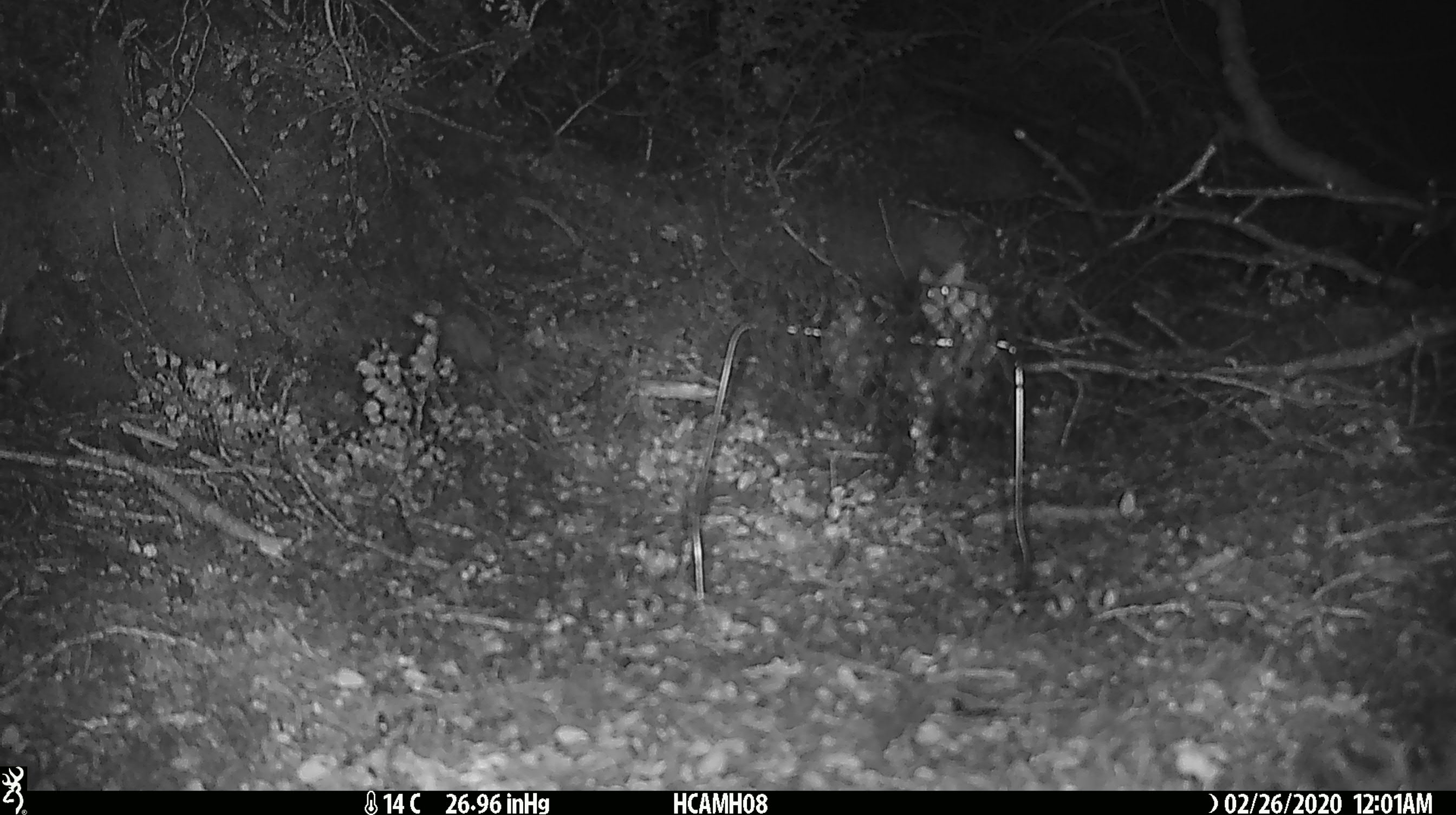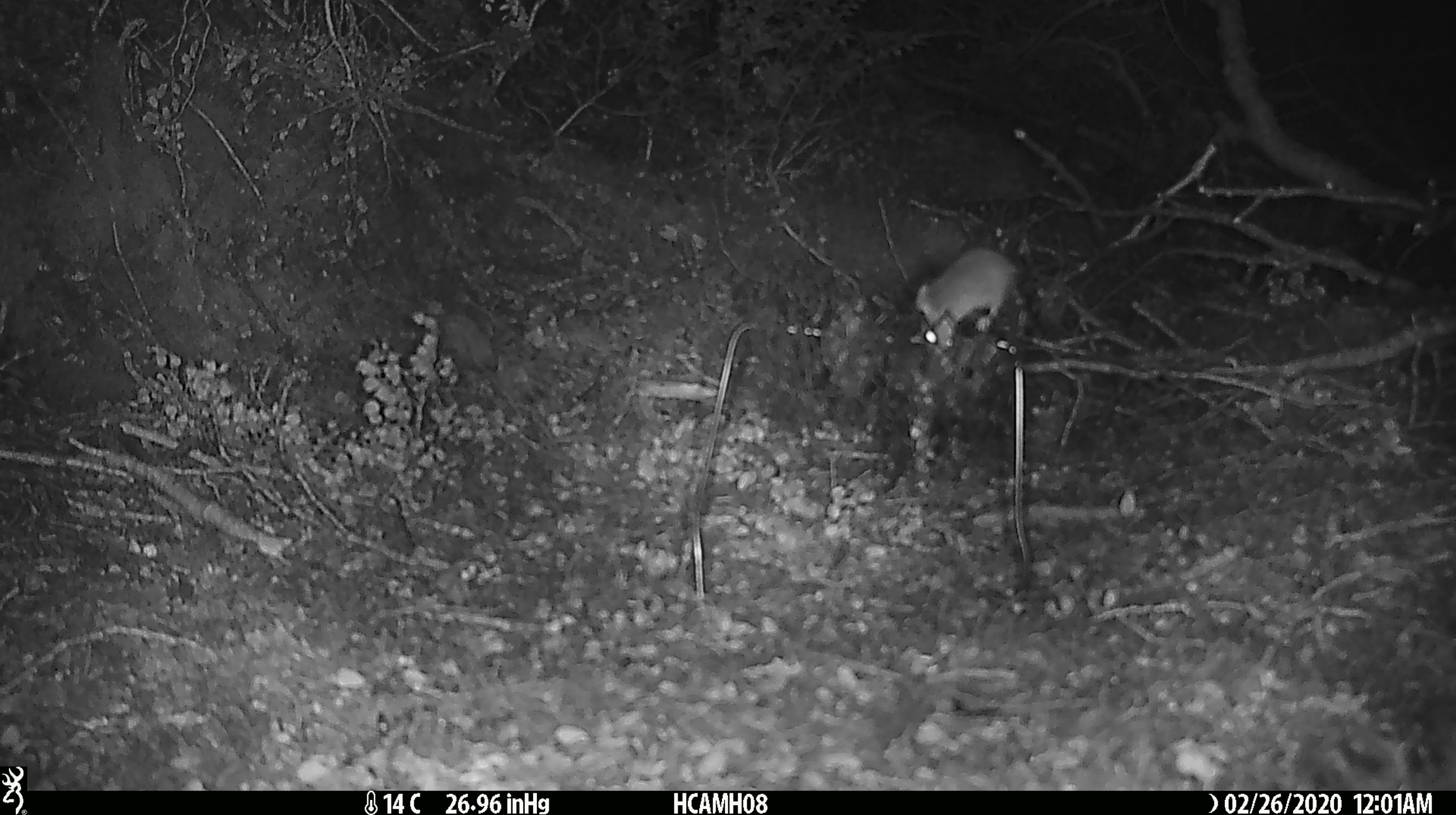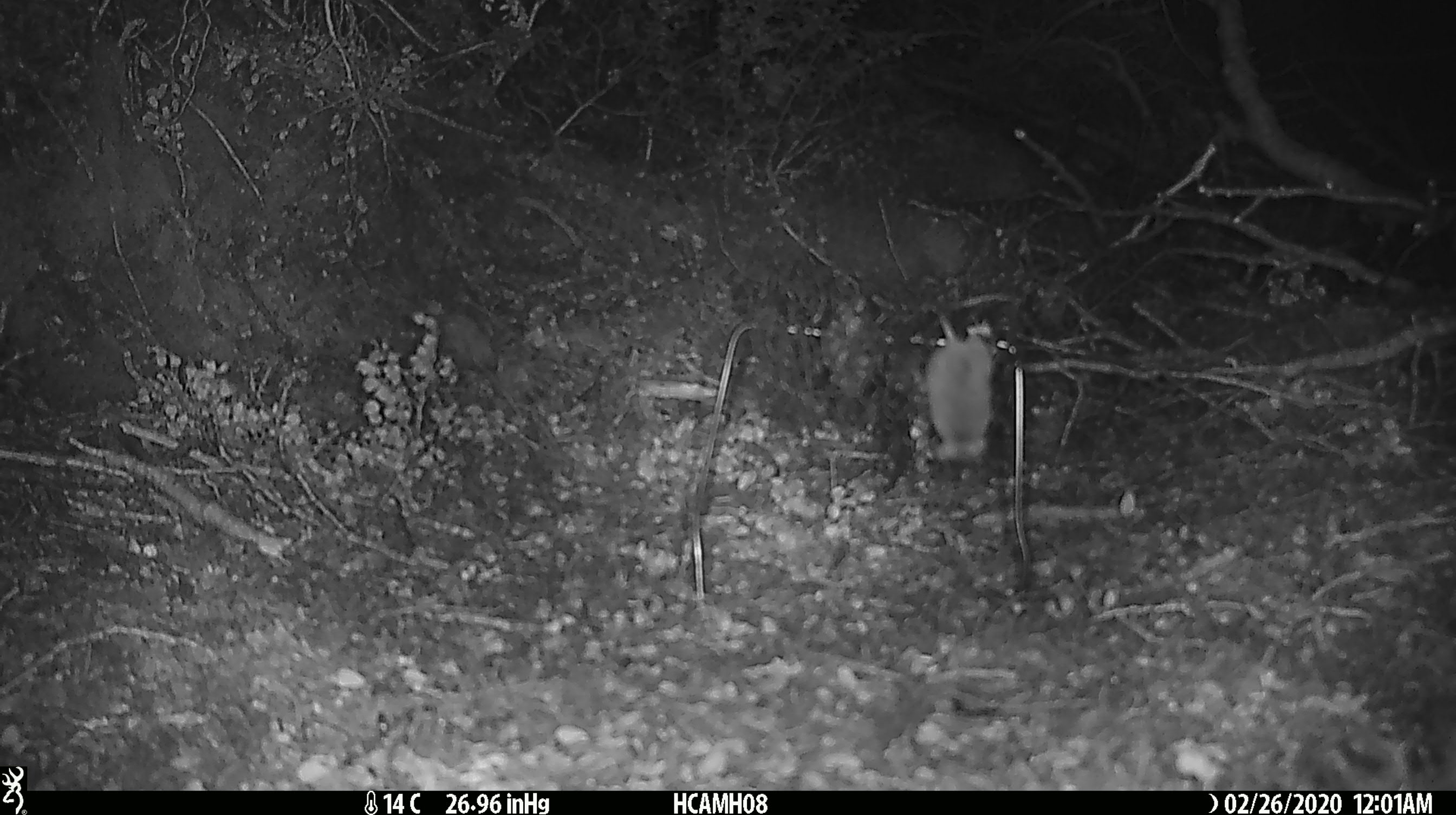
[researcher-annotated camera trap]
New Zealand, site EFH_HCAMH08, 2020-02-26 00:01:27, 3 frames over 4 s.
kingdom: Animalia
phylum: Chordata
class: Mammalia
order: Rodentia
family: Muridae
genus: Mus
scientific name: Mus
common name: mouse